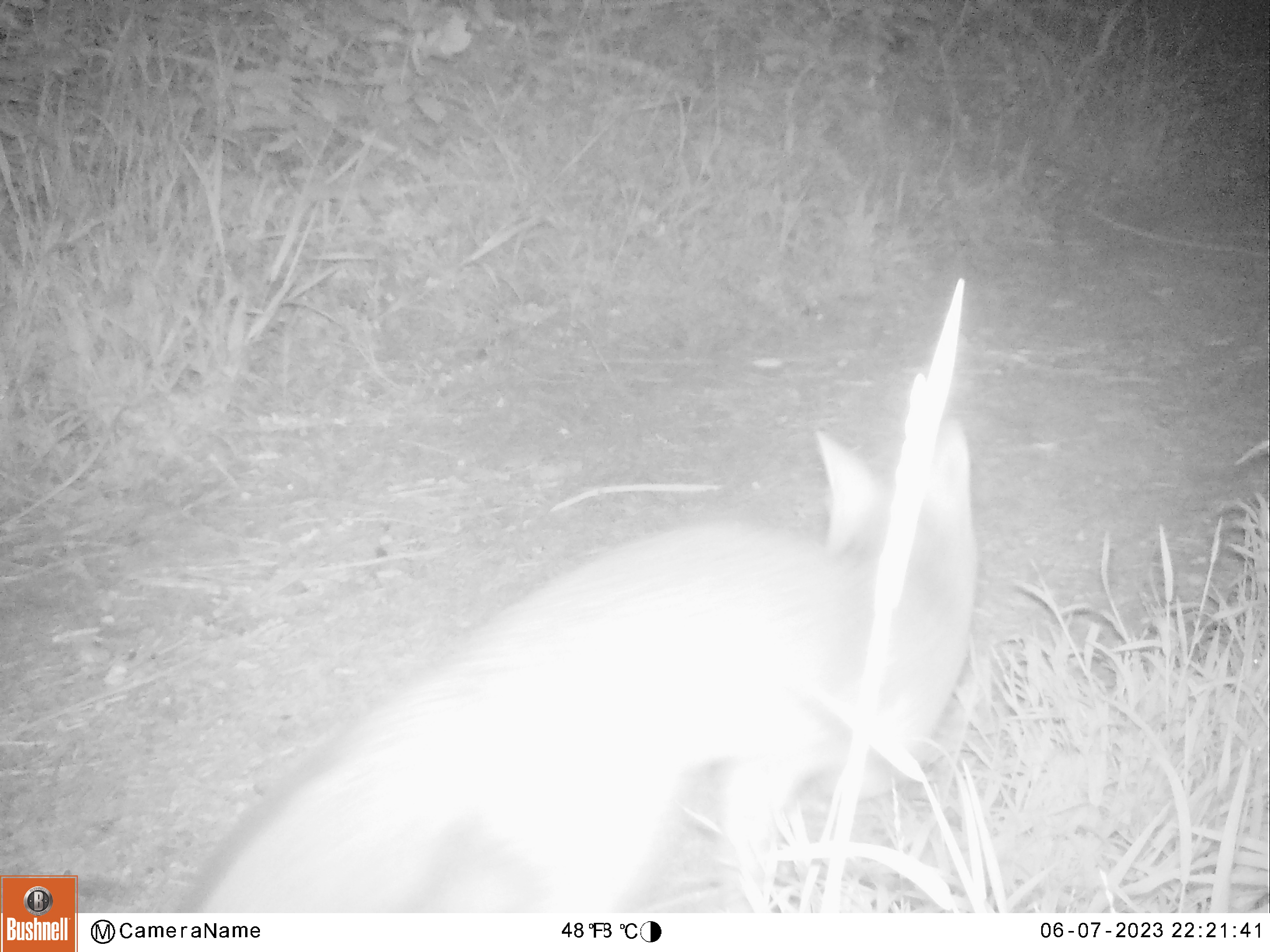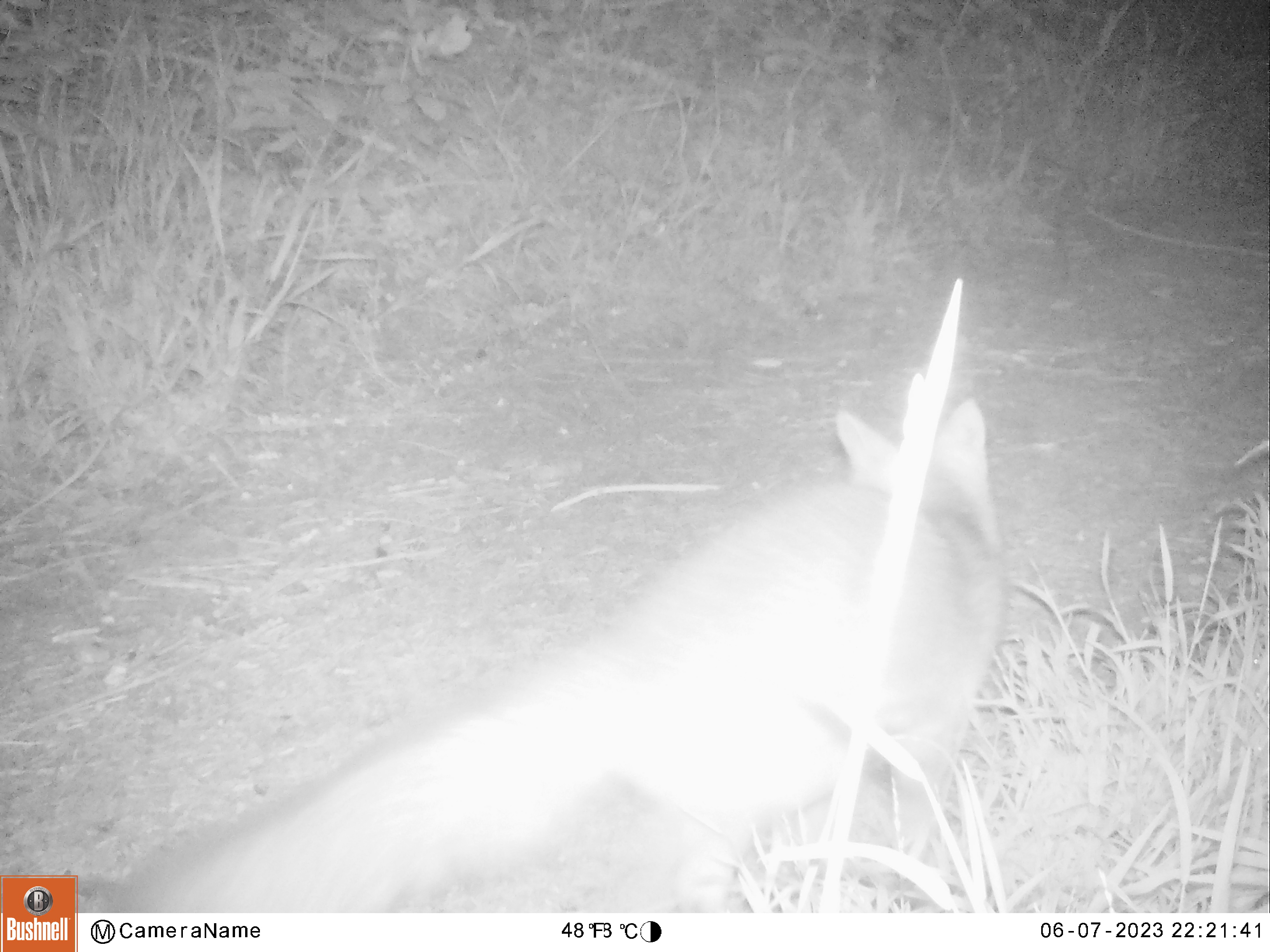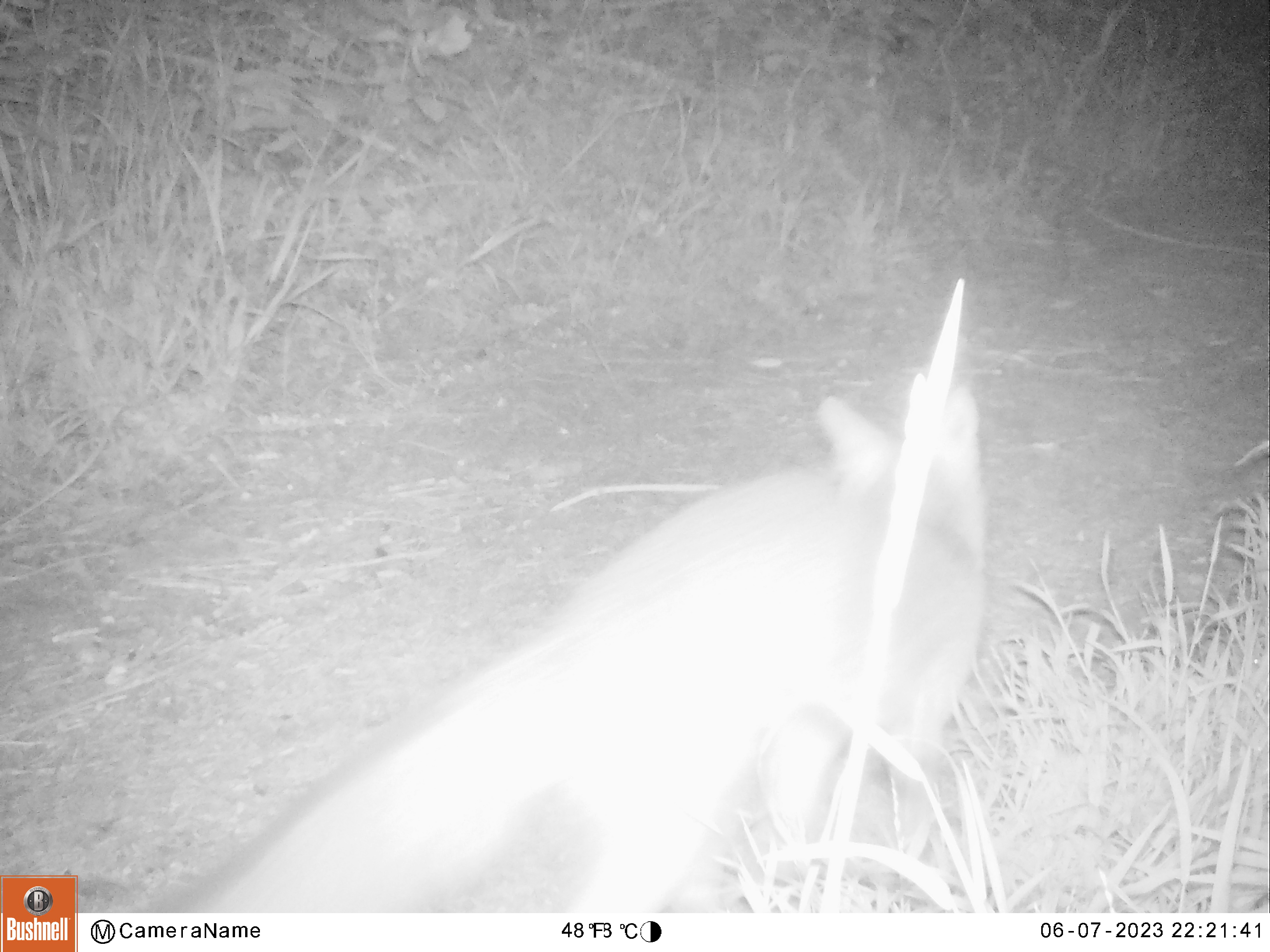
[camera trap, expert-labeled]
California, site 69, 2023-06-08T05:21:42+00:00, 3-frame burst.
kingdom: Animalia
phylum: Chordata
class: Mammalia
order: Carnivora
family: Canidae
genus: Urocyon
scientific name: Urocyon cinereoargenteus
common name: gray fox